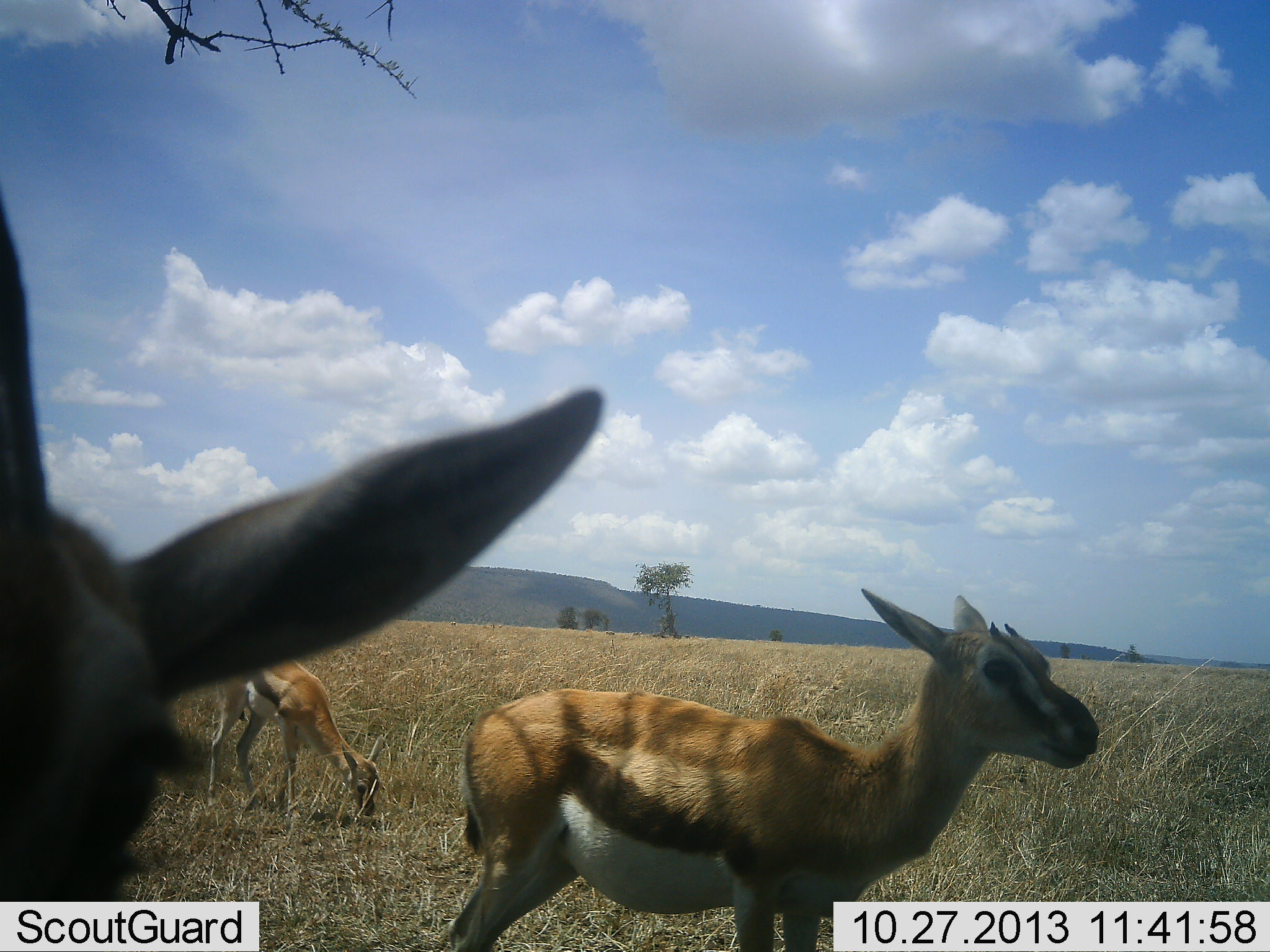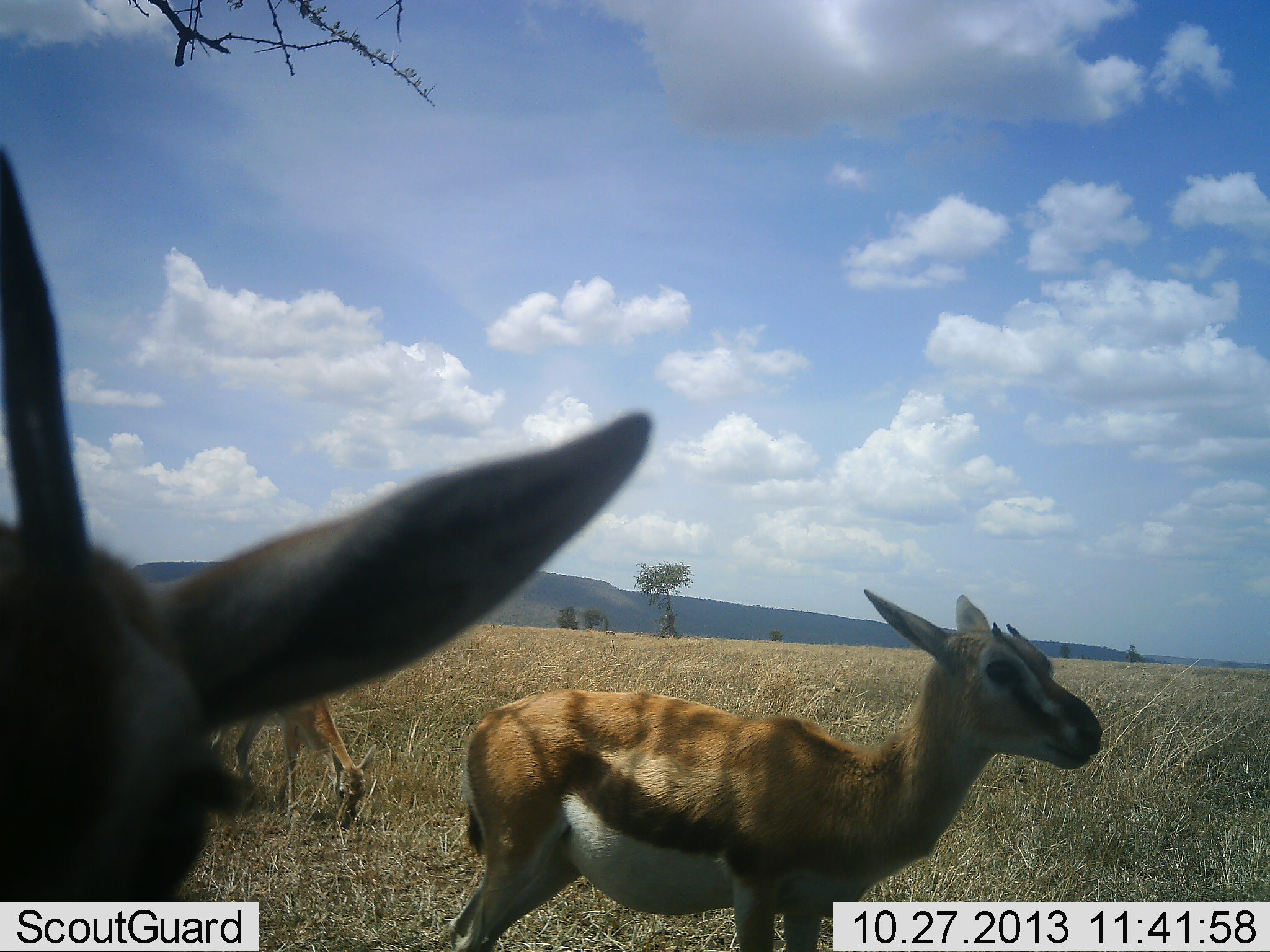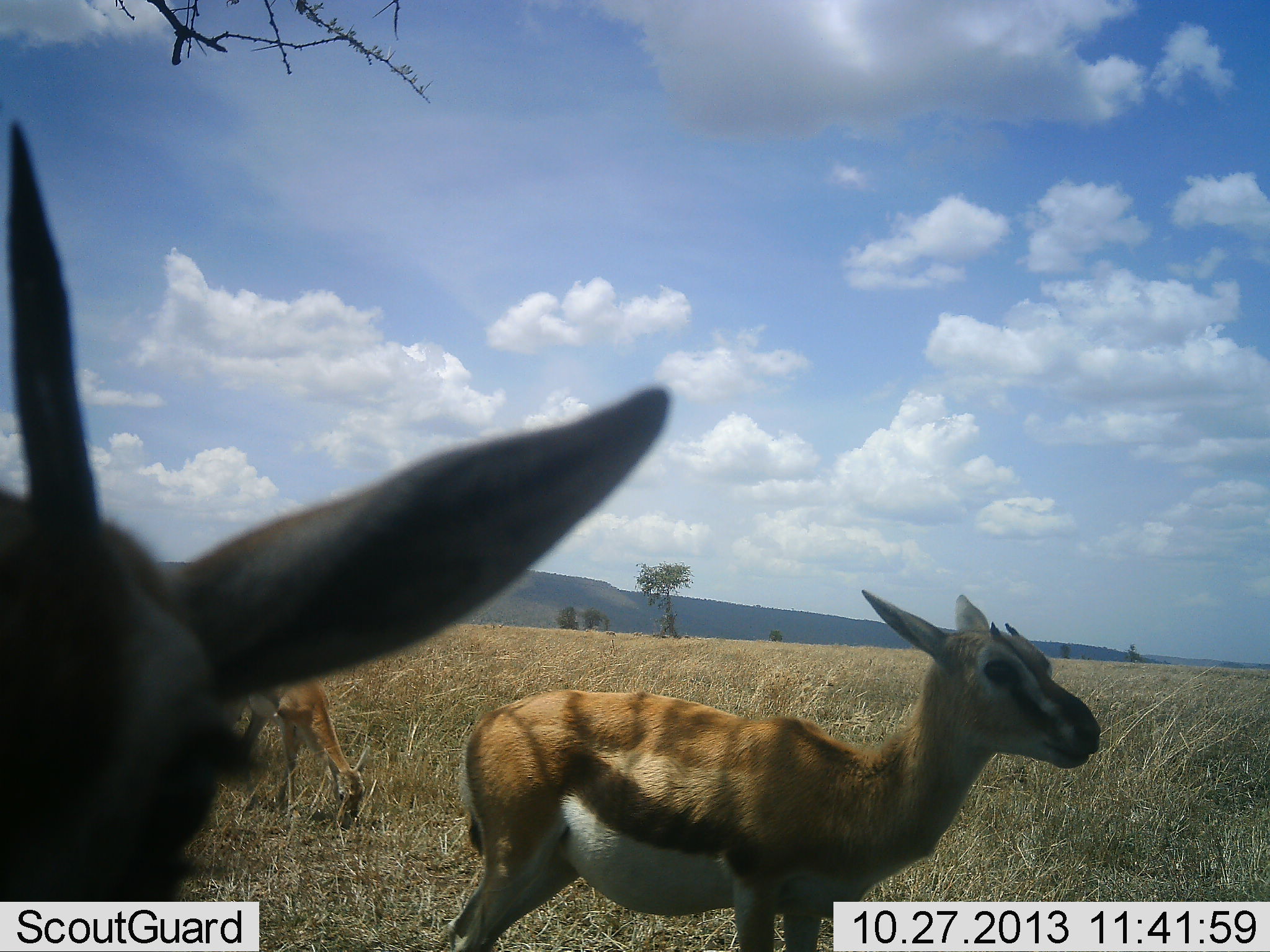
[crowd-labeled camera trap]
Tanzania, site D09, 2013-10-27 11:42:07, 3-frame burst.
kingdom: Animalia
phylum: Chordata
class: Mammalia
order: Artiodactyla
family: Bovidae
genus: Eudorcas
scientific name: Eudorcas thomsonii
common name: thomson's gazelle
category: gazellethomsons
Gazellethomsons (thomson's gazelle) (Eudorcas thomsonii), count 3. Behavior (volunteer vote fractions): standing 95%, resting 5%, moving 11%, interacting 0%. Young present (vote fraction): 26%. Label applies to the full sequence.